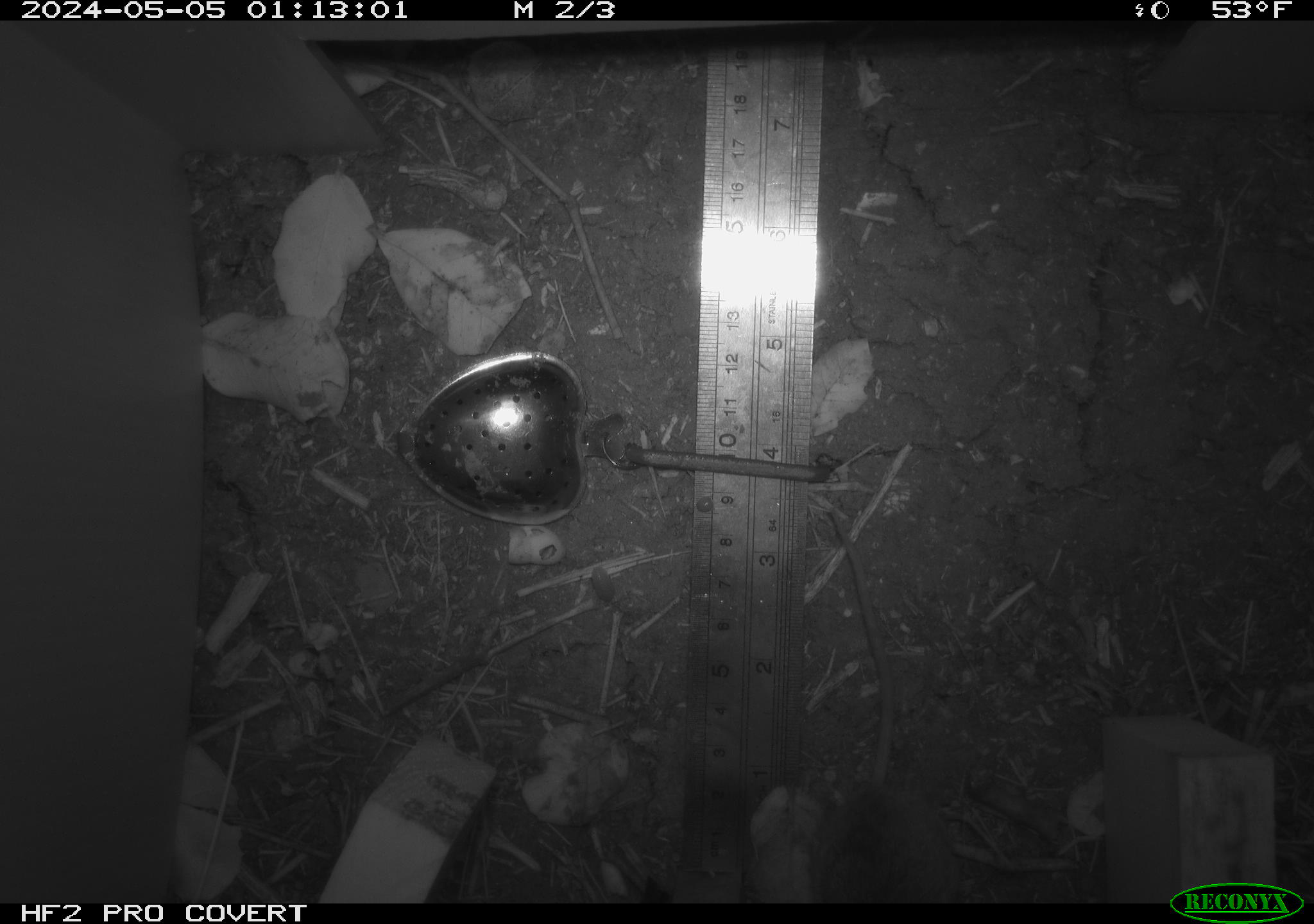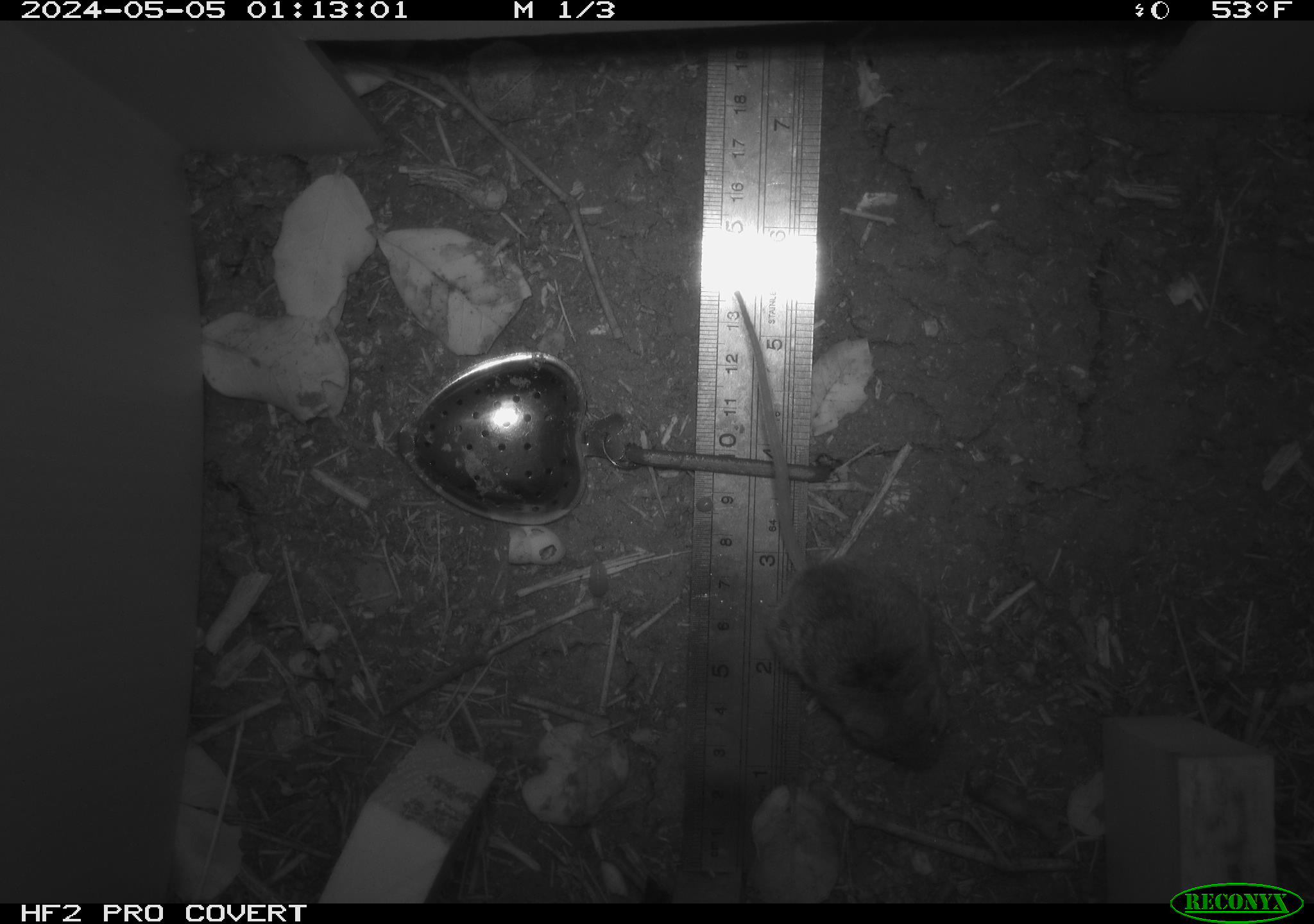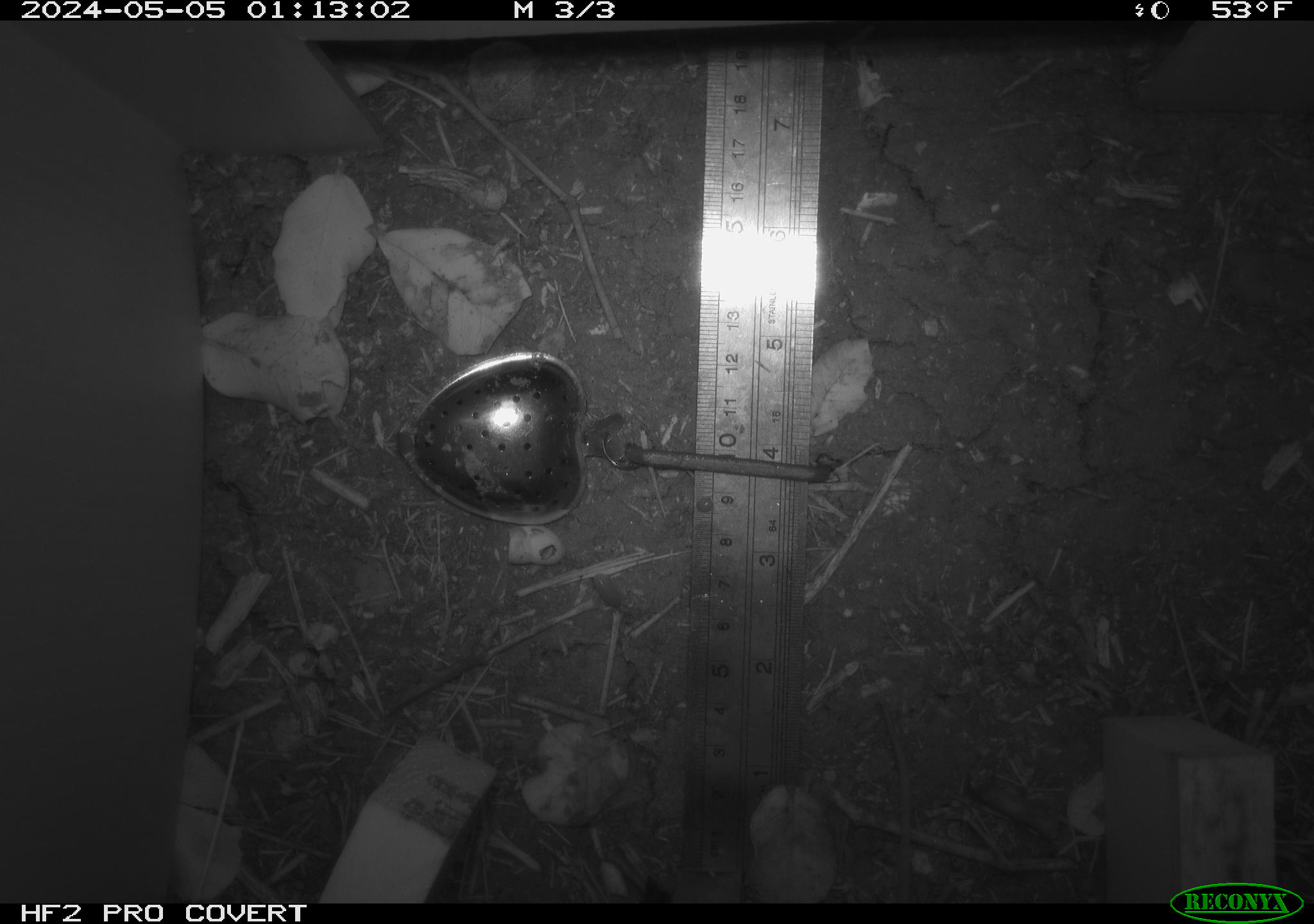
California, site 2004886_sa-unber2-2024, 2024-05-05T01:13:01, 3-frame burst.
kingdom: Animalia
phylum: Chordata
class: Mammalia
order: Rodentia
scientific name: Rodentia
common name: mouse species